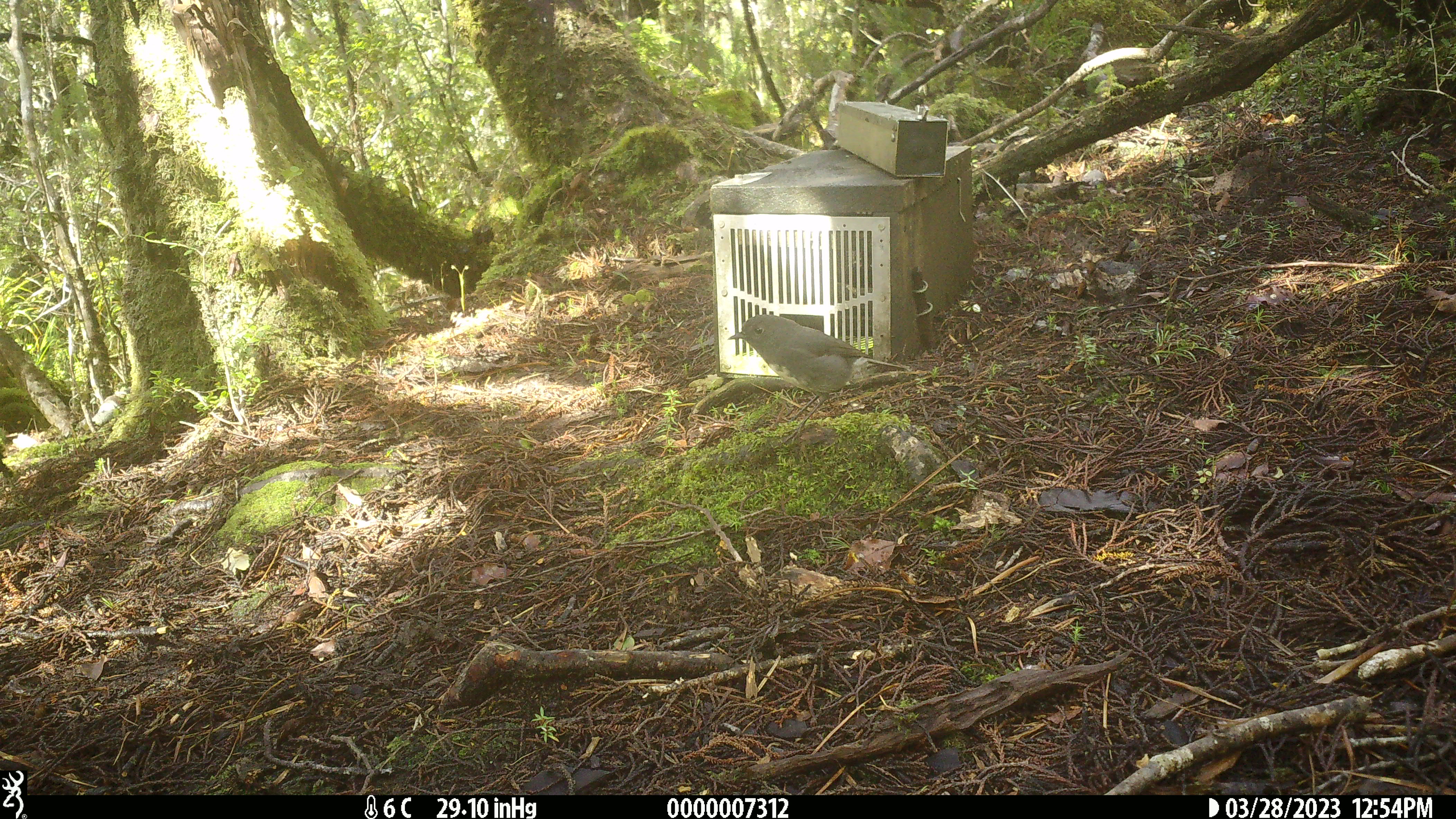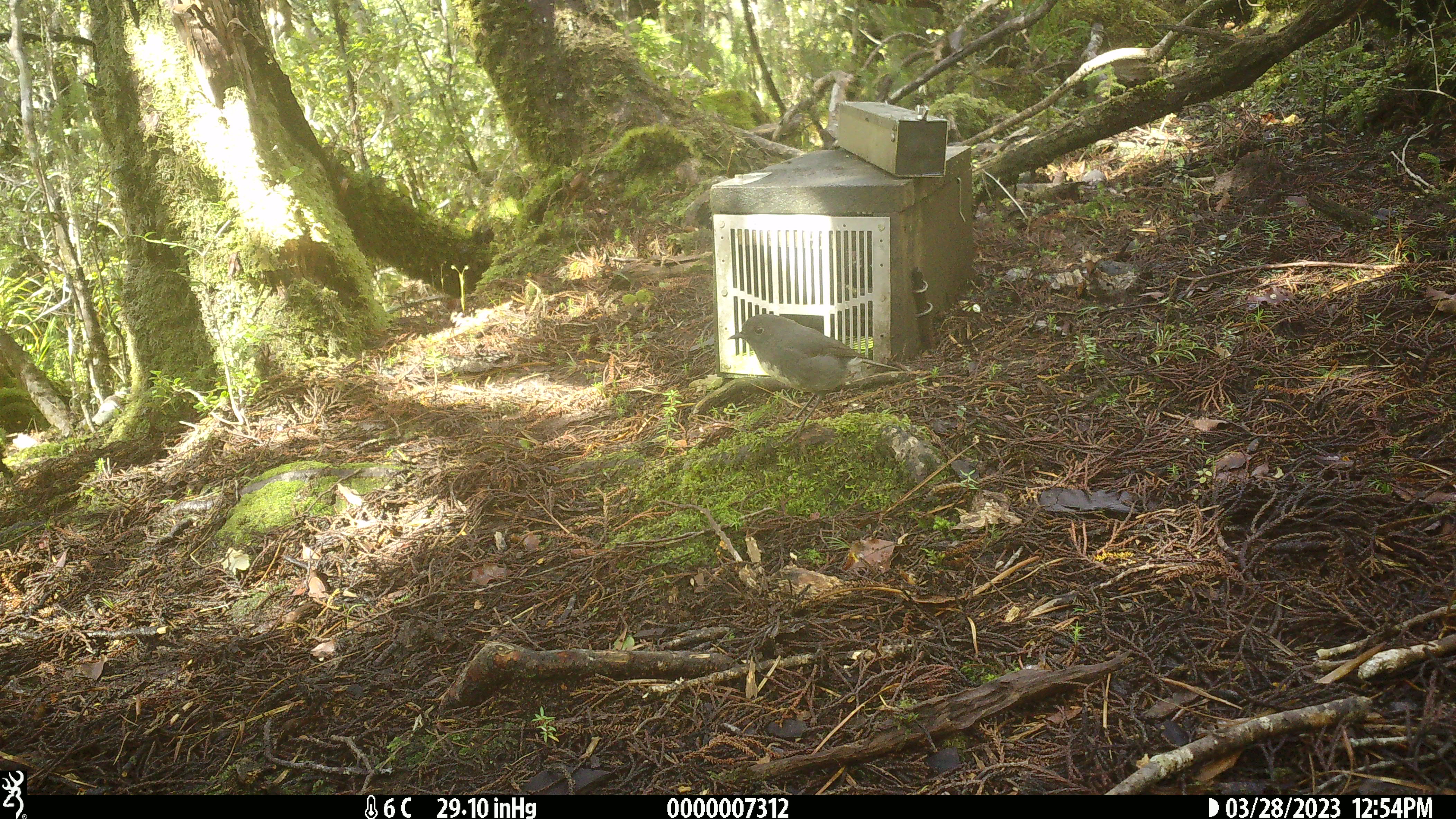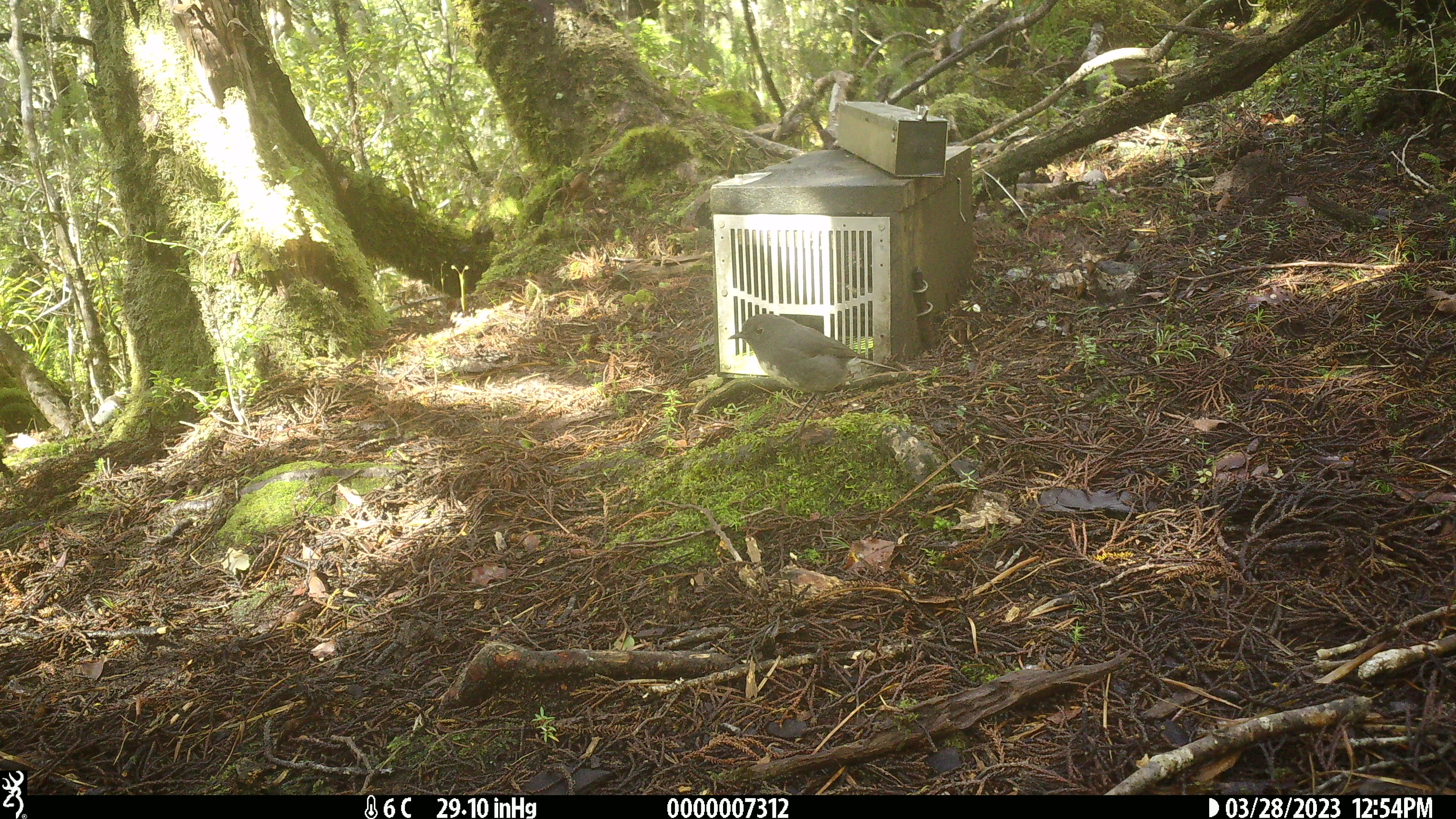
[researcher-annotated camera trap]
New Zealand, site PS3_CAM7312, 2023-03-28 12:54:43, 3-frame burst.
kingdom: Animalia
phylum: Chordata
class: Aves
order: Passeriformes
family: Petroicidae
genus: Petroica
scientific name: Petroica australis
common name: new zealand robin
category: robin